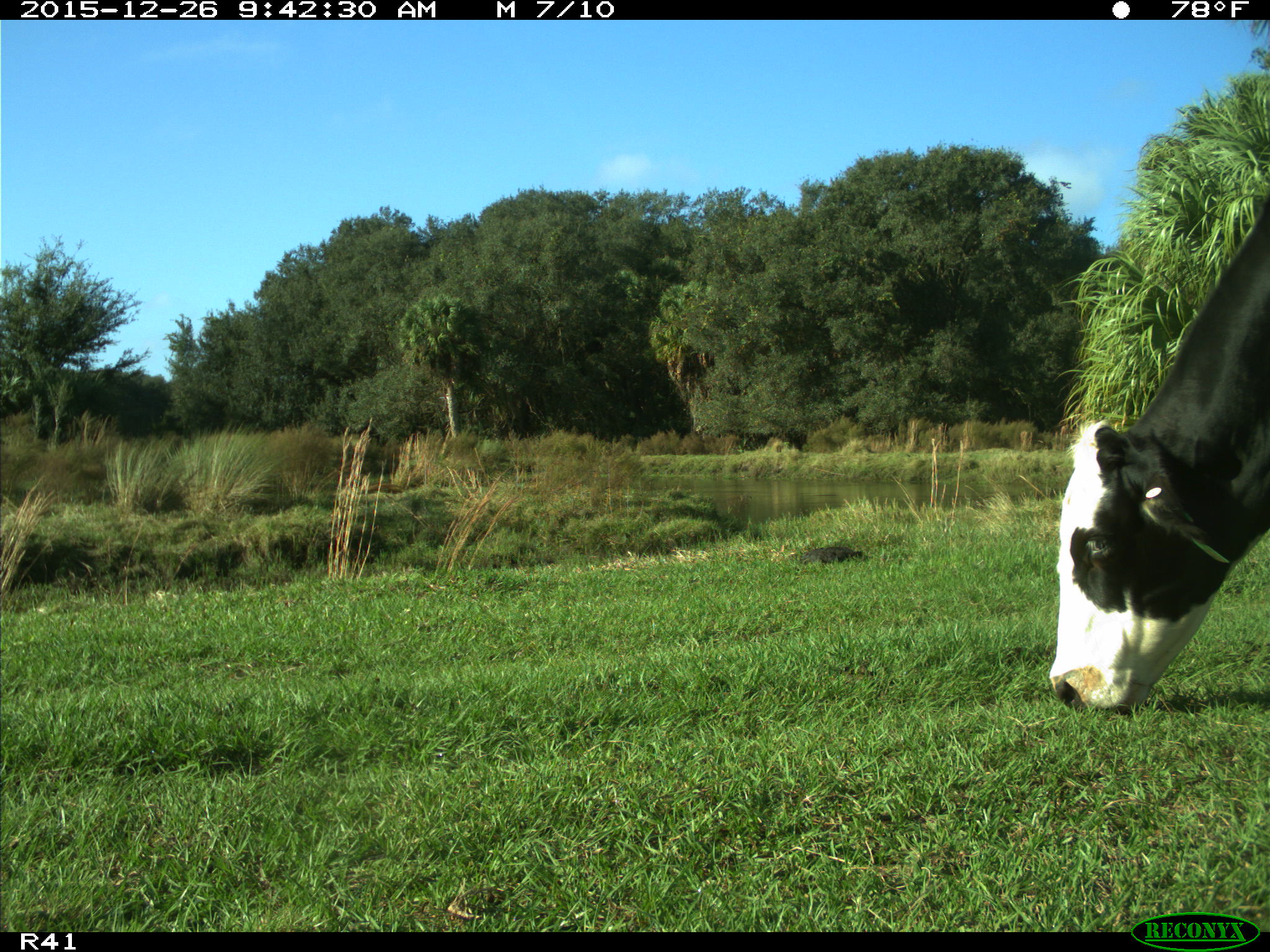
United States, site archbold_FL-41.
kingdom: Animalia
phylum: Chordata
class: Mammalia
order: Artiodactyla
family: Bovidae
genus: Bos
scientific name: Bos taurus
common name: domestic cow